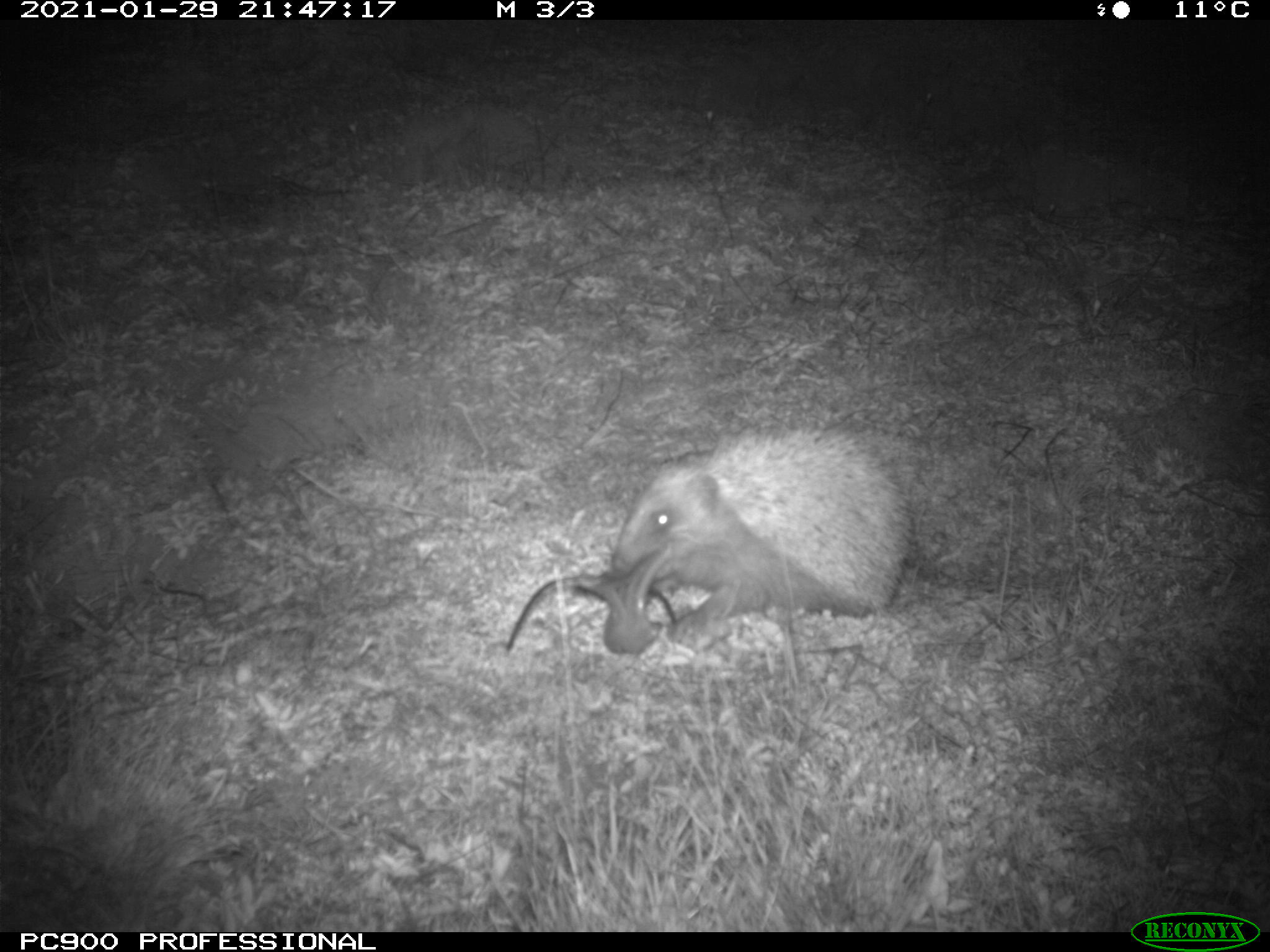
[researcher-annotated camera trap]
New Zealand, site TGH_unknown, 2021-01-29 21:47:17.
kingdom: Animalia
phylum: Chordata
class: Mammalia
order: Eulipotyphla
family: Erinaceidae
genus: Erinaceus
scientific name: Erinaceus europaeus europaeus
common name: european hedgehog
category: hedgehog